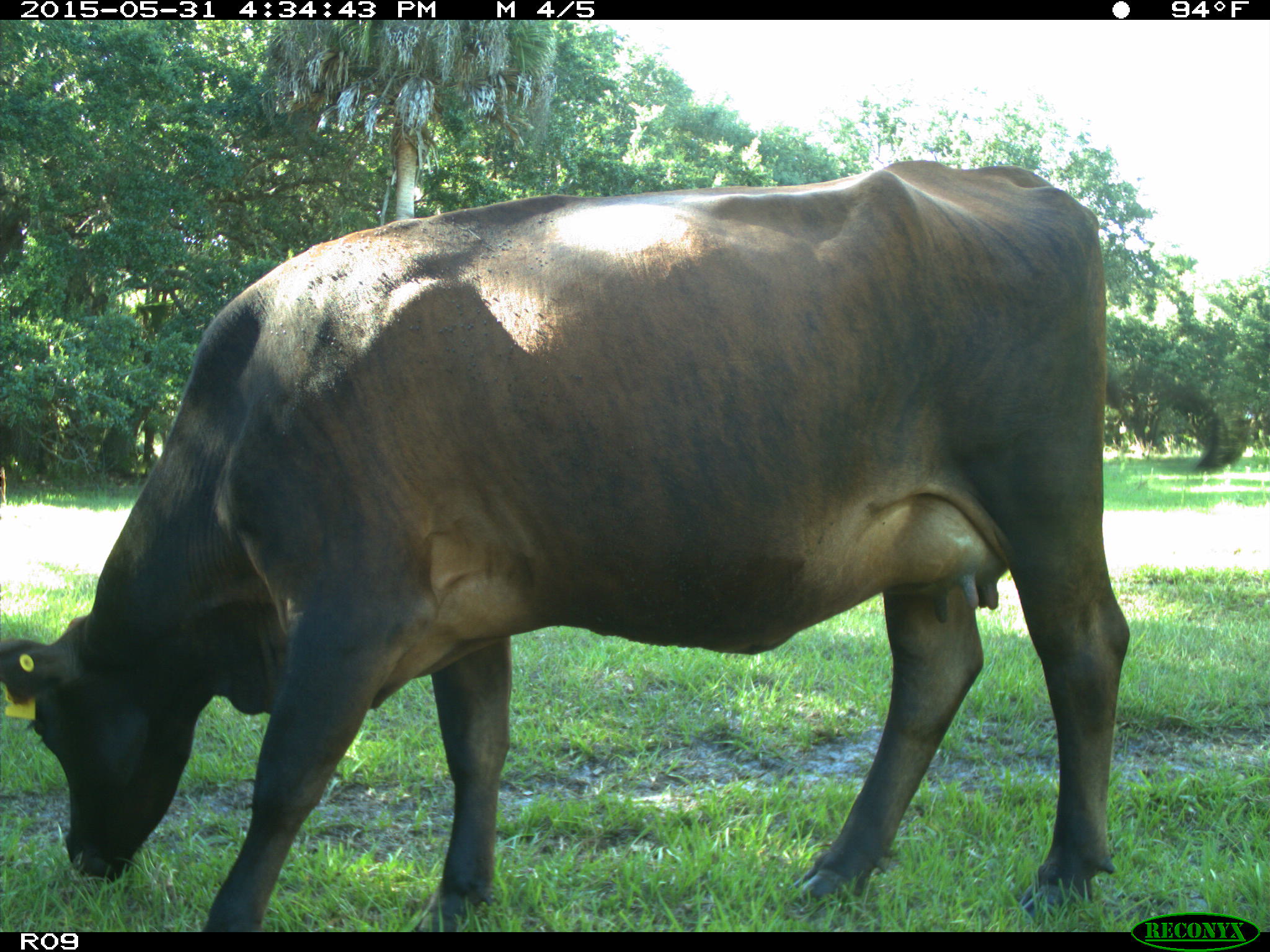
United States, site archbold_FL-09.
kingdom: Animalia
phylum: Chordata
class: Mammalia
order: Artiodactyla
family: Bovidae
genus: Bos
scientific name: Bos taurus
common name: domestic cow